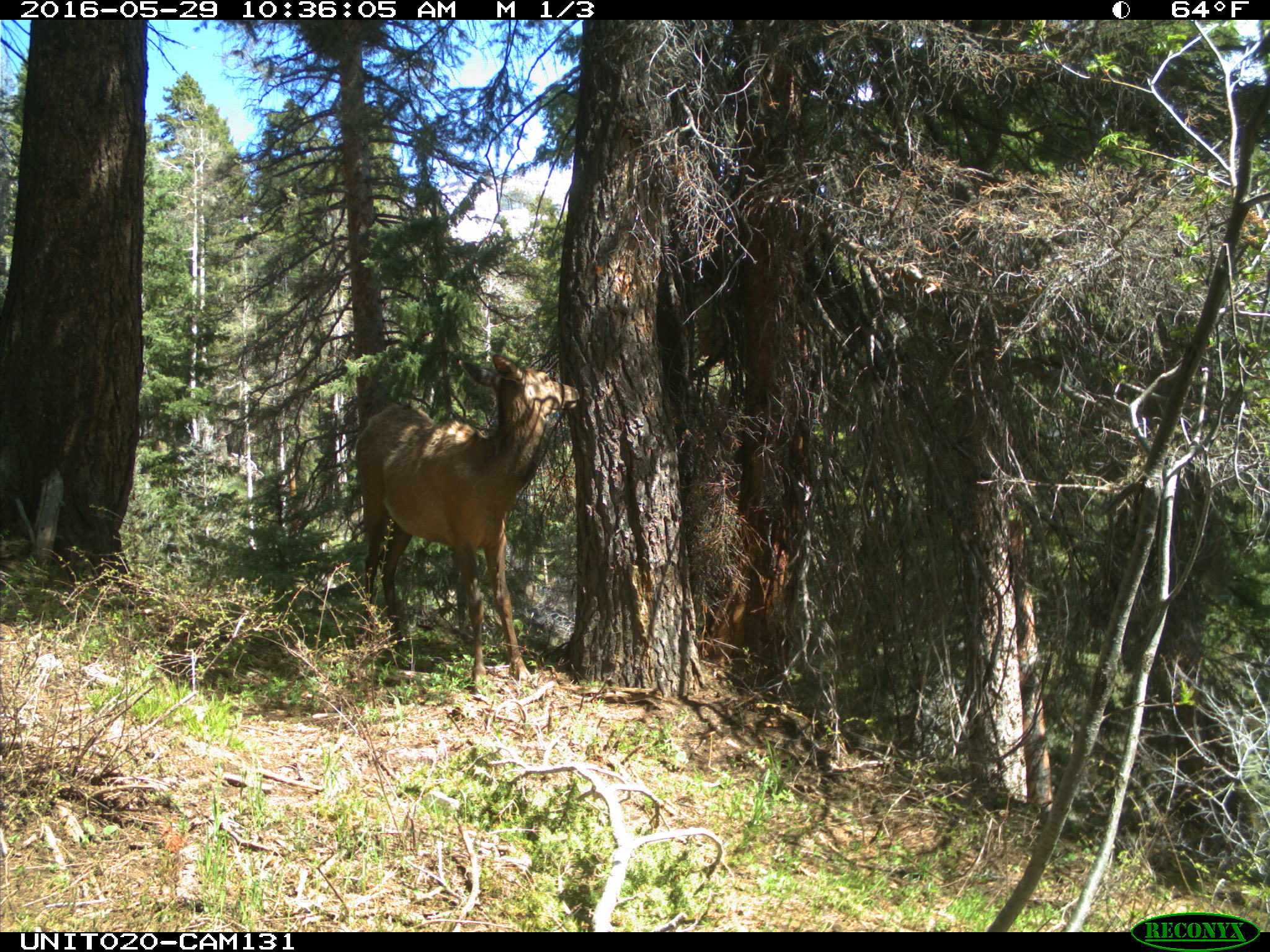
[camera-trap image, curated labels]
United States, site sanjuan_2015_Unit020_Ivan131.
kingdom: Animalia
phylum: Chordata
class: Mammalia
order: Artiodactyla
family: Cervidae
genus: Cervus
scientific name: Cervus elaphus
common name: red deer